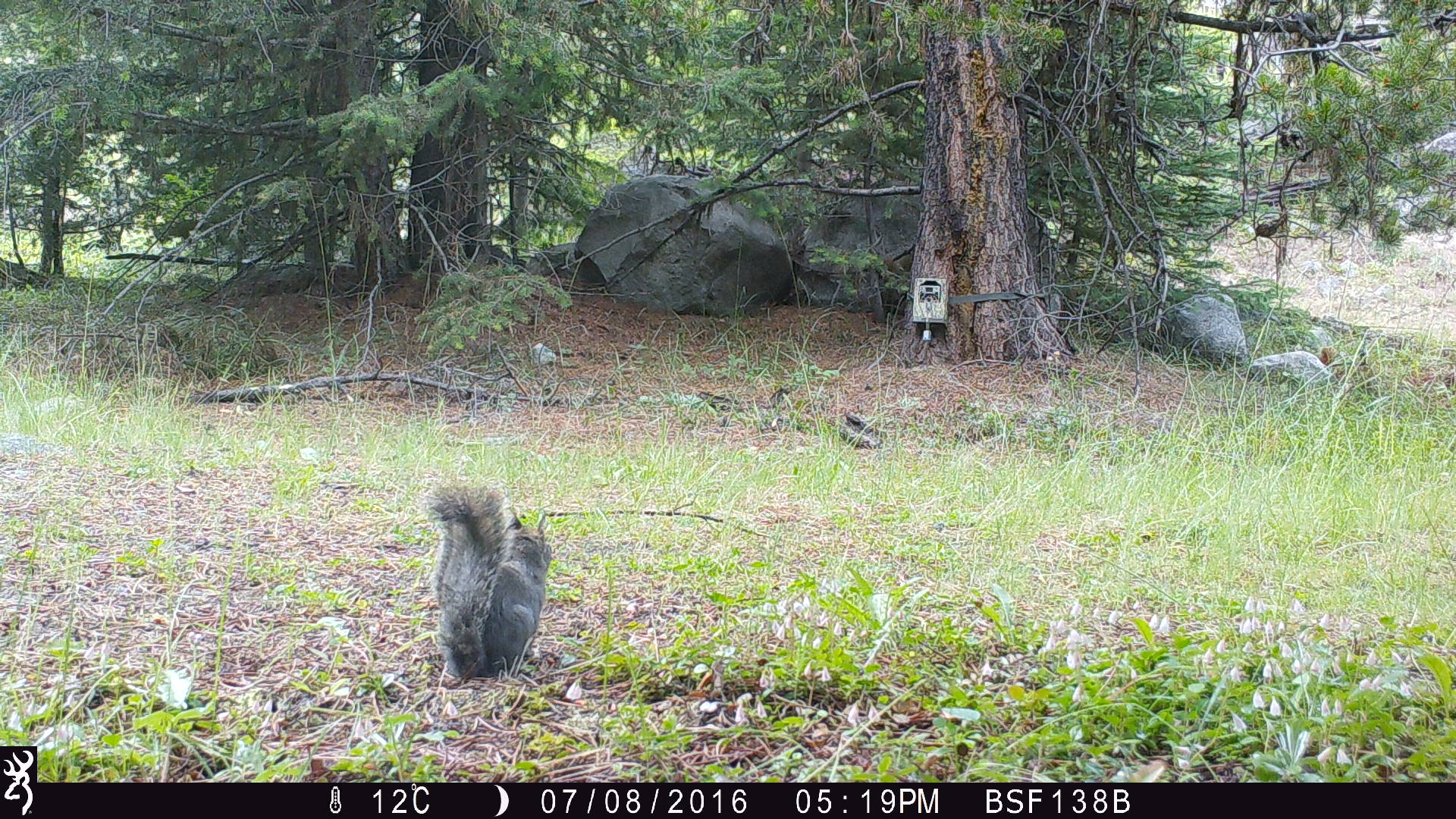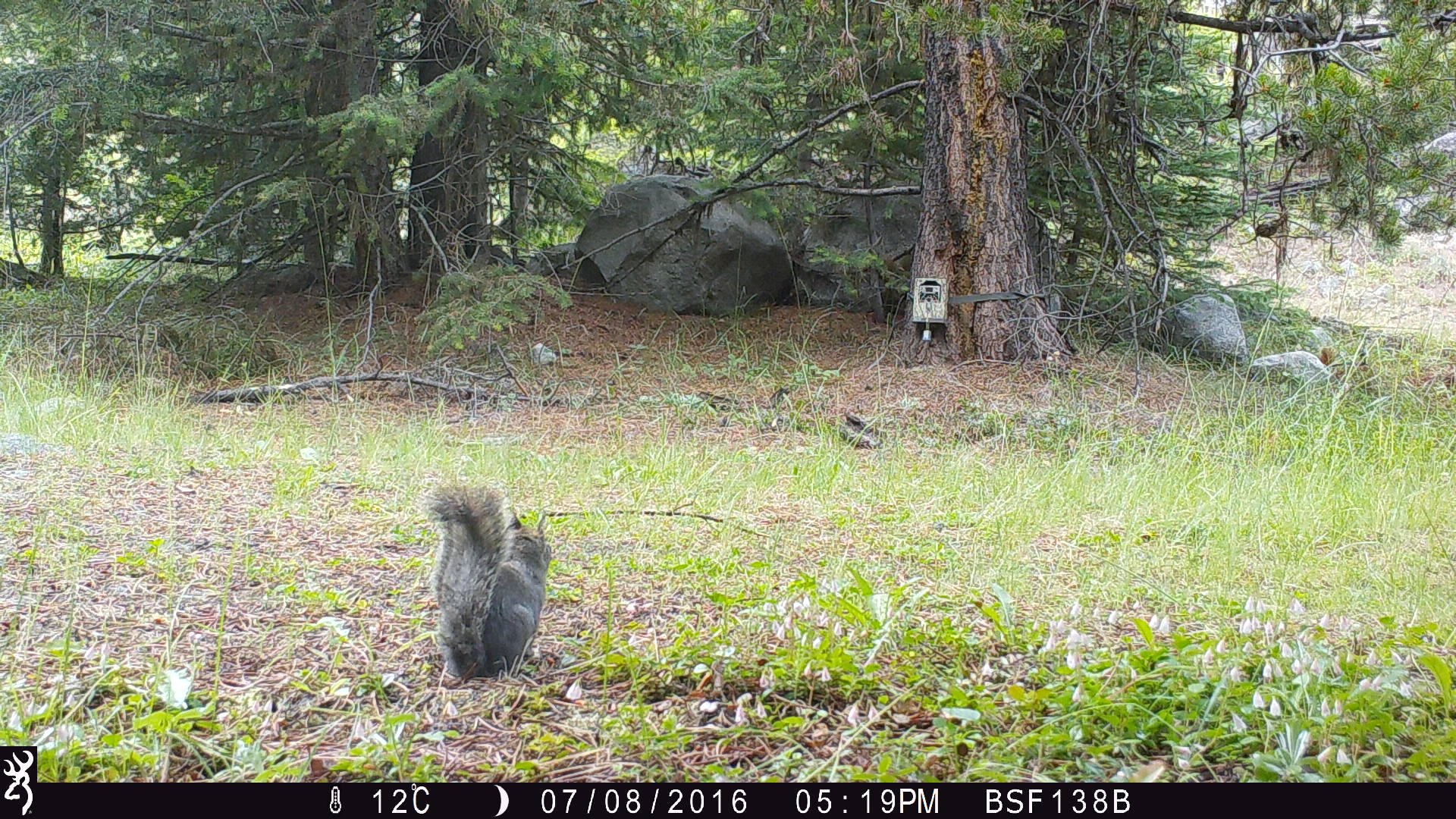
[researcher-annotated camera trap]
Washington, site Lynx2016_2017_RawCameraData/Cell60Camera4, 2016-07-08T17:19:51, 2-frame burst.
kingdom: Animalia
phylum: Chordata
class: Mammalia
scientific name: Mammalia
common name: small mammal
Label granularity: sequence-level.